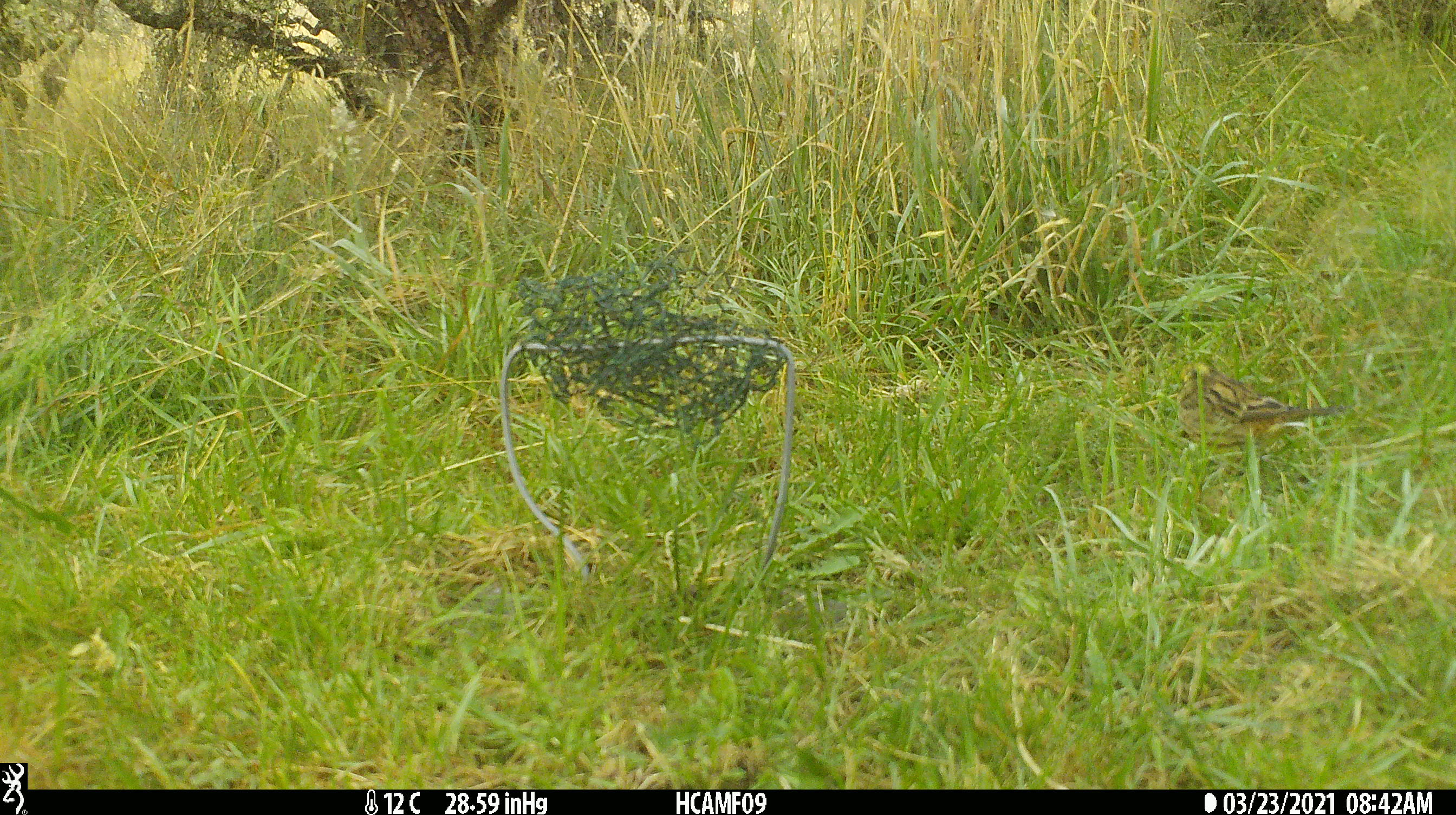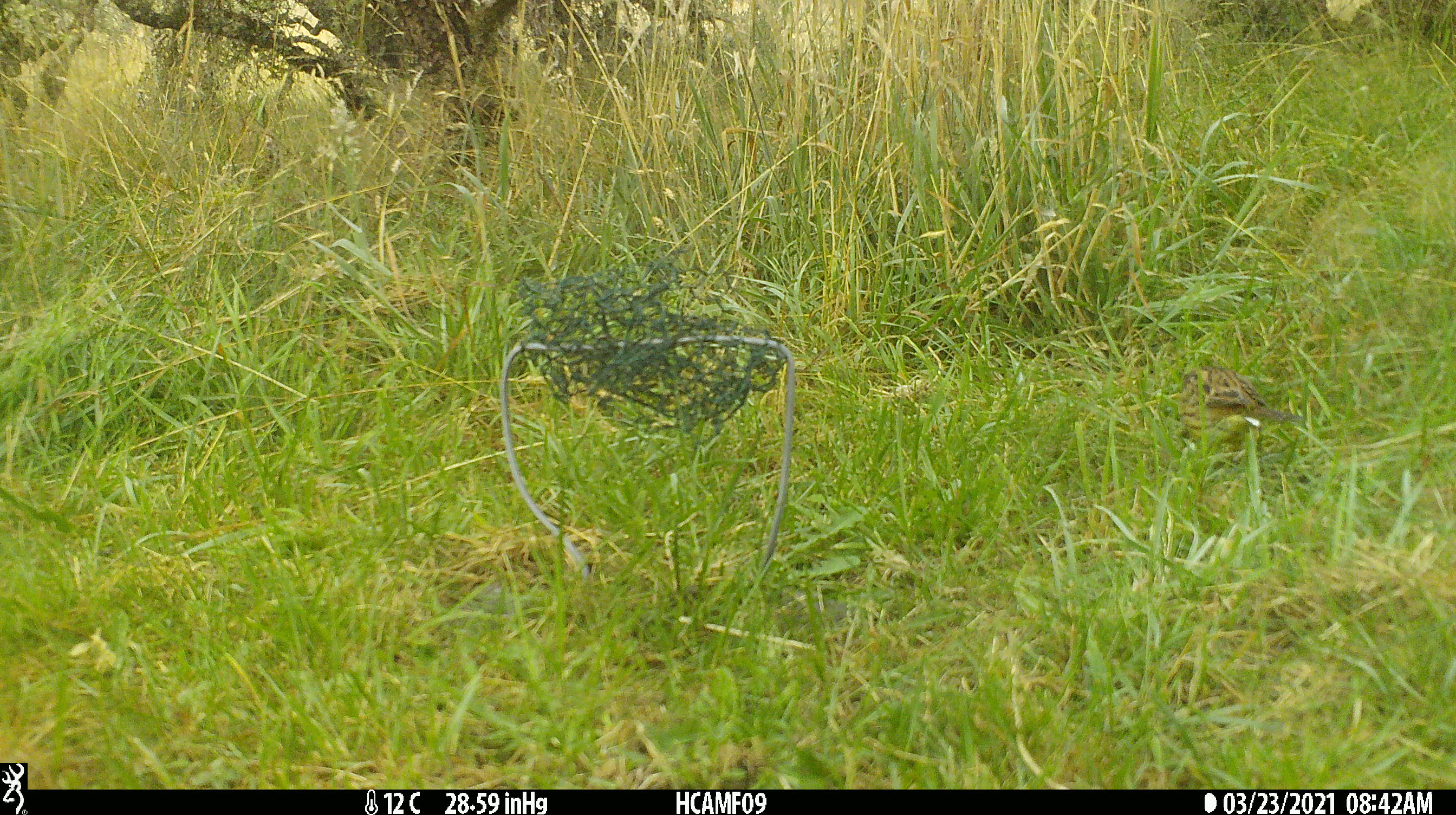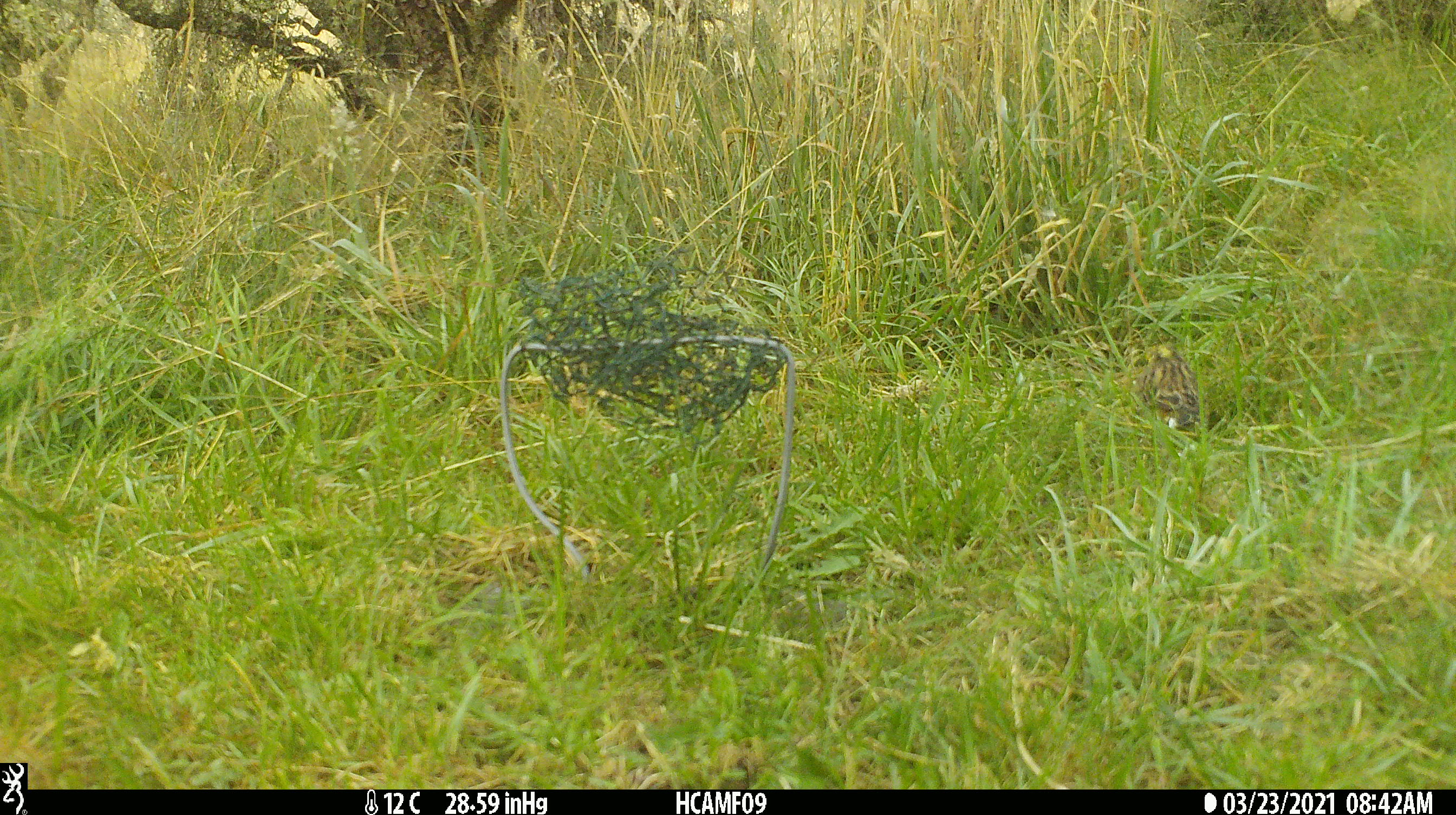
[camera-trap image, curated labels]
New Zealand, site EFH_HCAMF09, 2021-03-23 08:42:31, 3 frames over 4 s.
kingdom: Animalia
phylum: Chordata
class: Aves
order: Passeriformes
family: Emberizidae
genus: Emberiza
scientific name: Emberiza citrinella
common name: yellowhammer